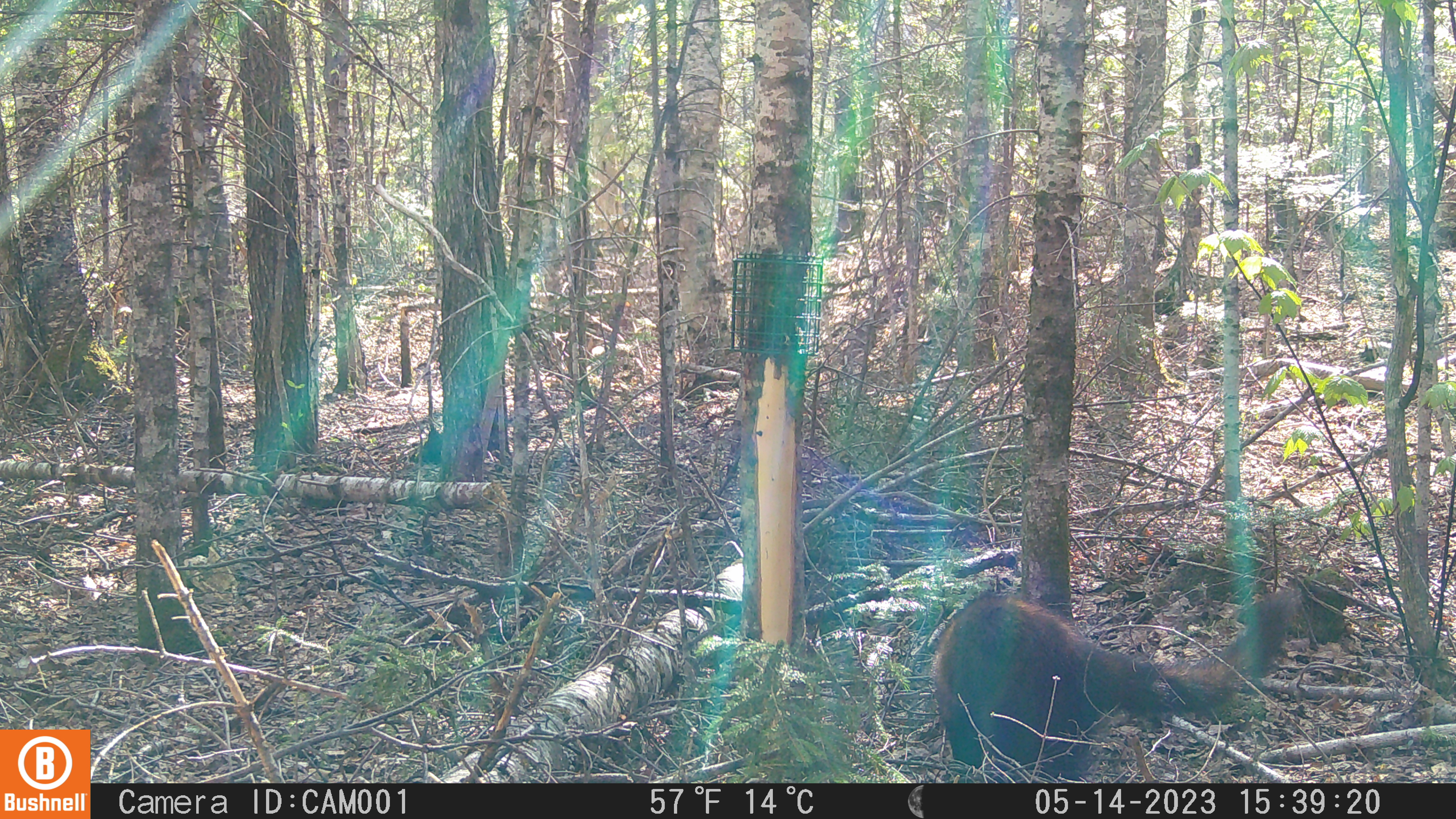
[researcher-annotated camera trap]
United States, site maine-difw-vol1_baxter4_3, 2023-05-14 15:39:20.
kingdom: Animalia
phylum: Chordata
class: Mammalia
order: Carnivora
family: Mustelidae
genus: Pekania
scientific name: Pekania pennanti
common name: fisher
Fisher (Pekania pennanti).